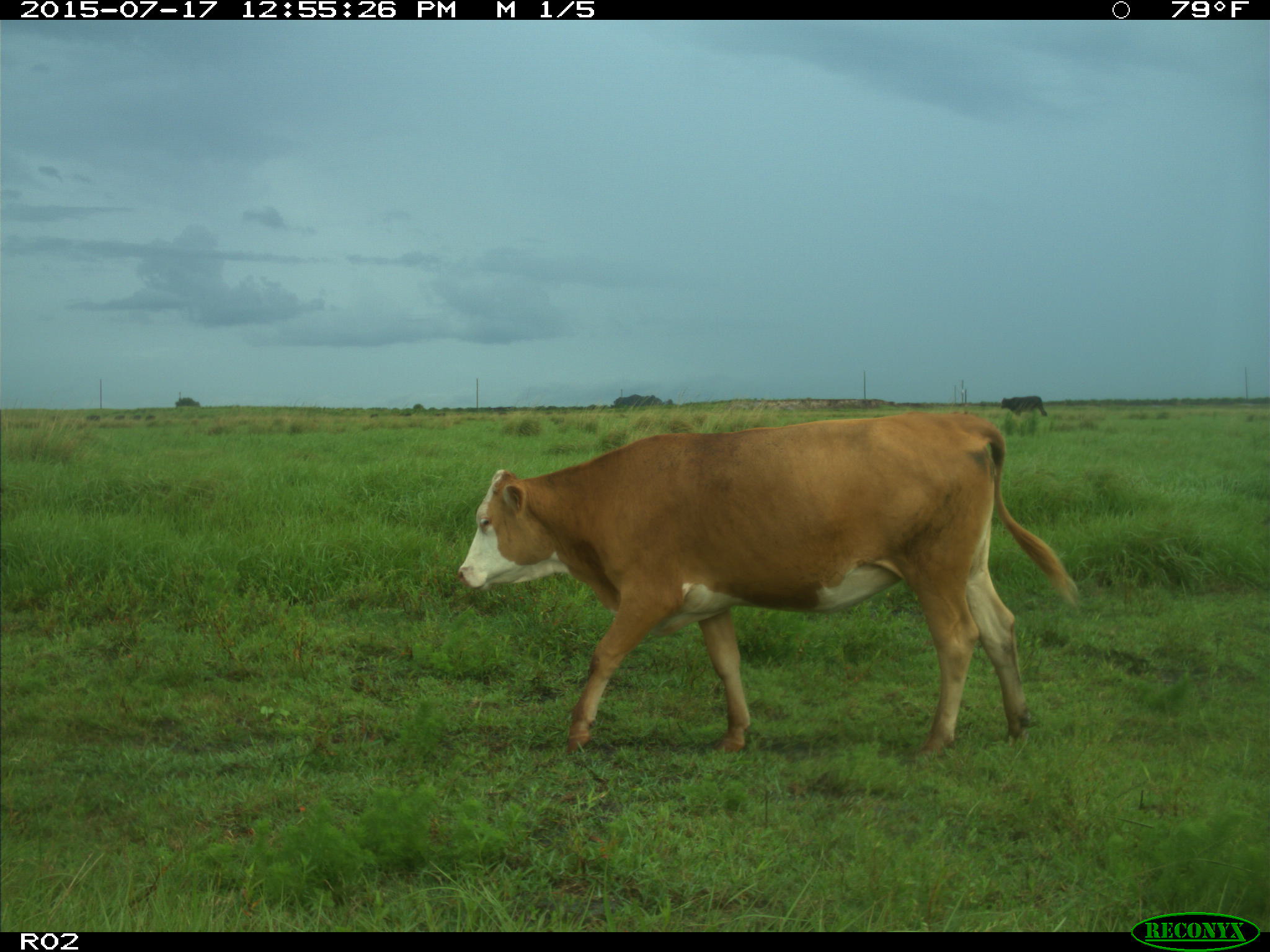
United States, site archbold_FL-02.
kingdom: Animalia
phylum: Chordata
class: Mammalia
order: Artiodactyla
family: Bovidae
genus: Bos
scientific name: Bos taurus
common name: domestic cow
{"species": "Bos taurus (domestic cow)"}